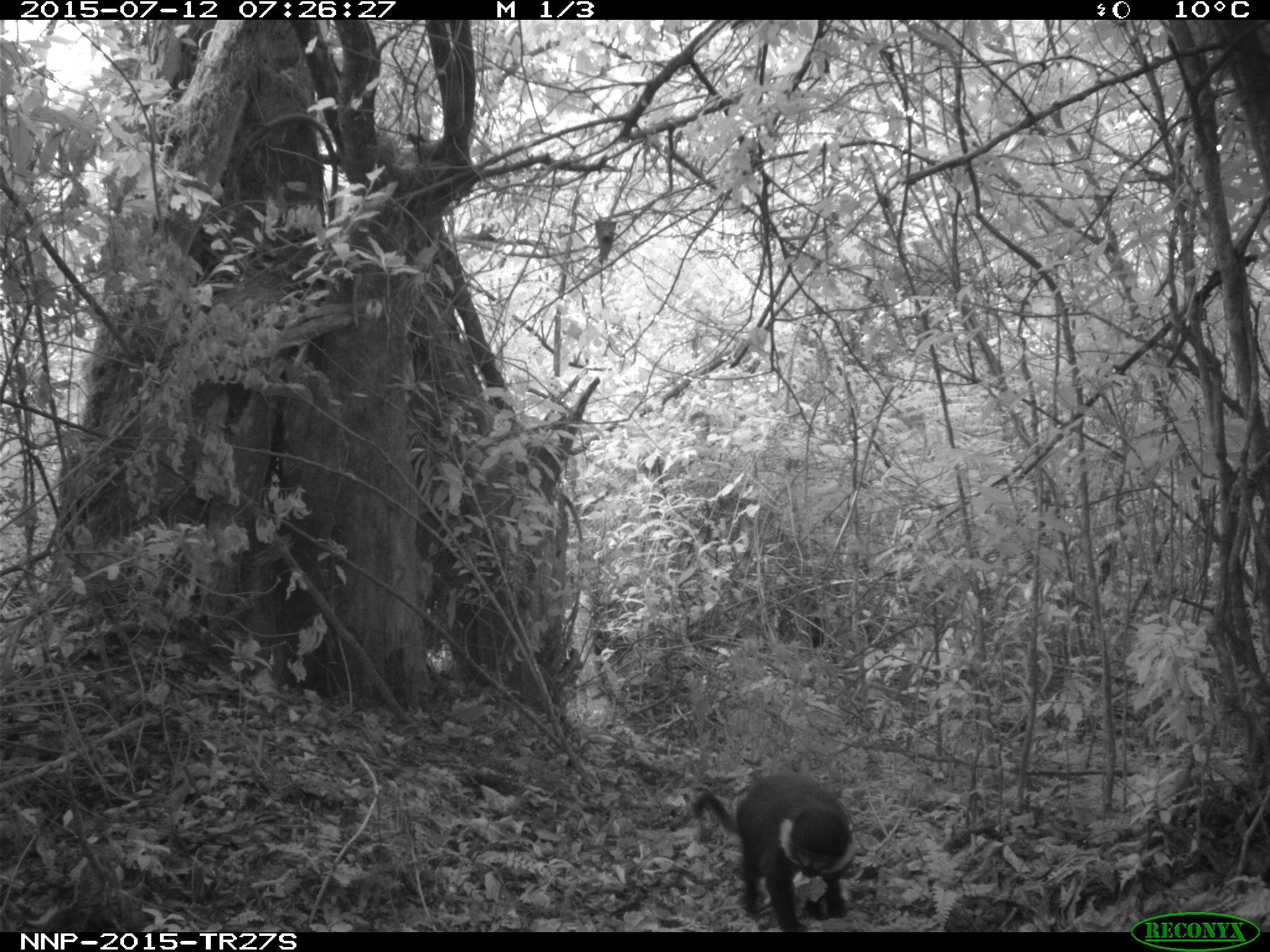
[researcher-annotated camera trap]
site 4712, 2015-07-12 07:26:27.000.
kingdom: Animalia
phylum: Chordata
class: Mammalia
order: Primates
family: Cercopithecidae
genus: Allochrocebus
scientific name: Allochrocebus lhoesti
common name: l'hoest's monkey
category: cercopithecus lhoesti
Cercopithecus lhoesti (l'hoest's monkey) (Allochrocebus lhoesti), count 1.